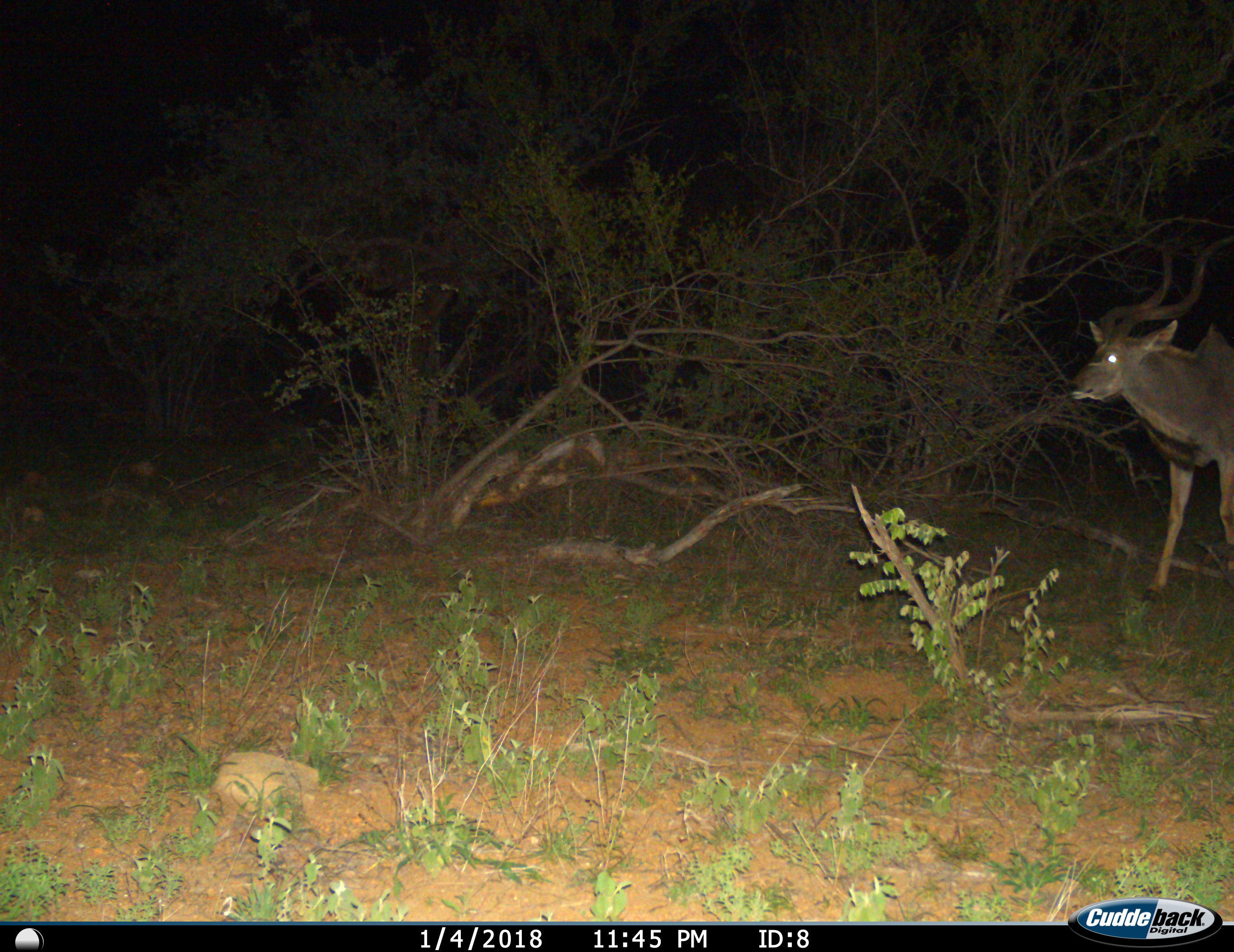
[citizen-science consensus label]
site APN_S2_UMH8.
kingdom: Animalia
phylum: Chordata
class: Mammalia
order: Artiodactyla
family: Bovidae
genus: Tragelaphus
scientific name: Tragelaphus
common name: kudu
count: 1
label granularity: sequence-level